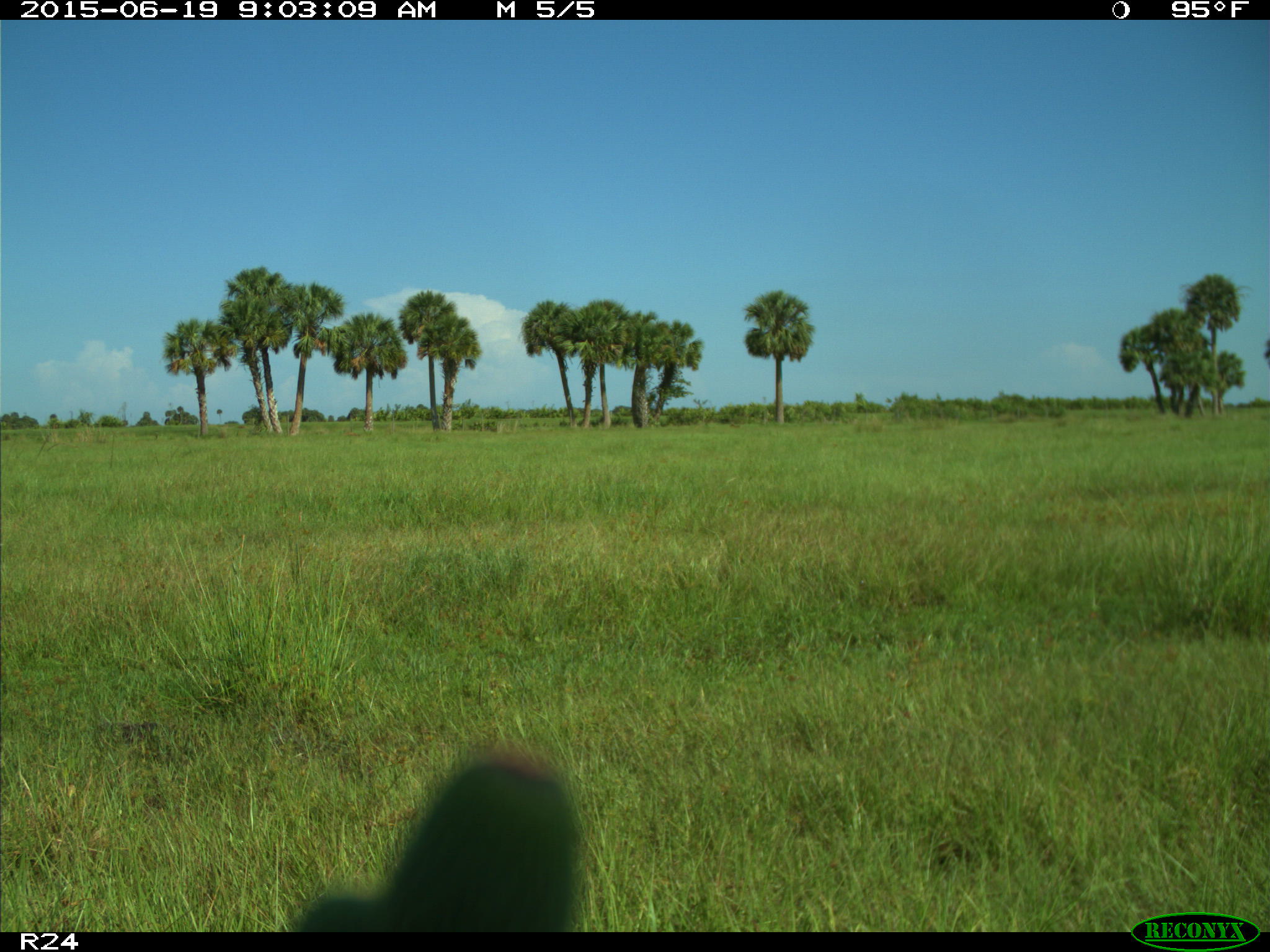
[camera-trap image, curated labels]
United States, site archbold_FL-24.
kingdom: Animalia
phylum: Chordata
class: Mammalia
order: Artiodactyla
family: Bovidae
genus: Bos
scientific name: Bos taurus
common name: domestic cow